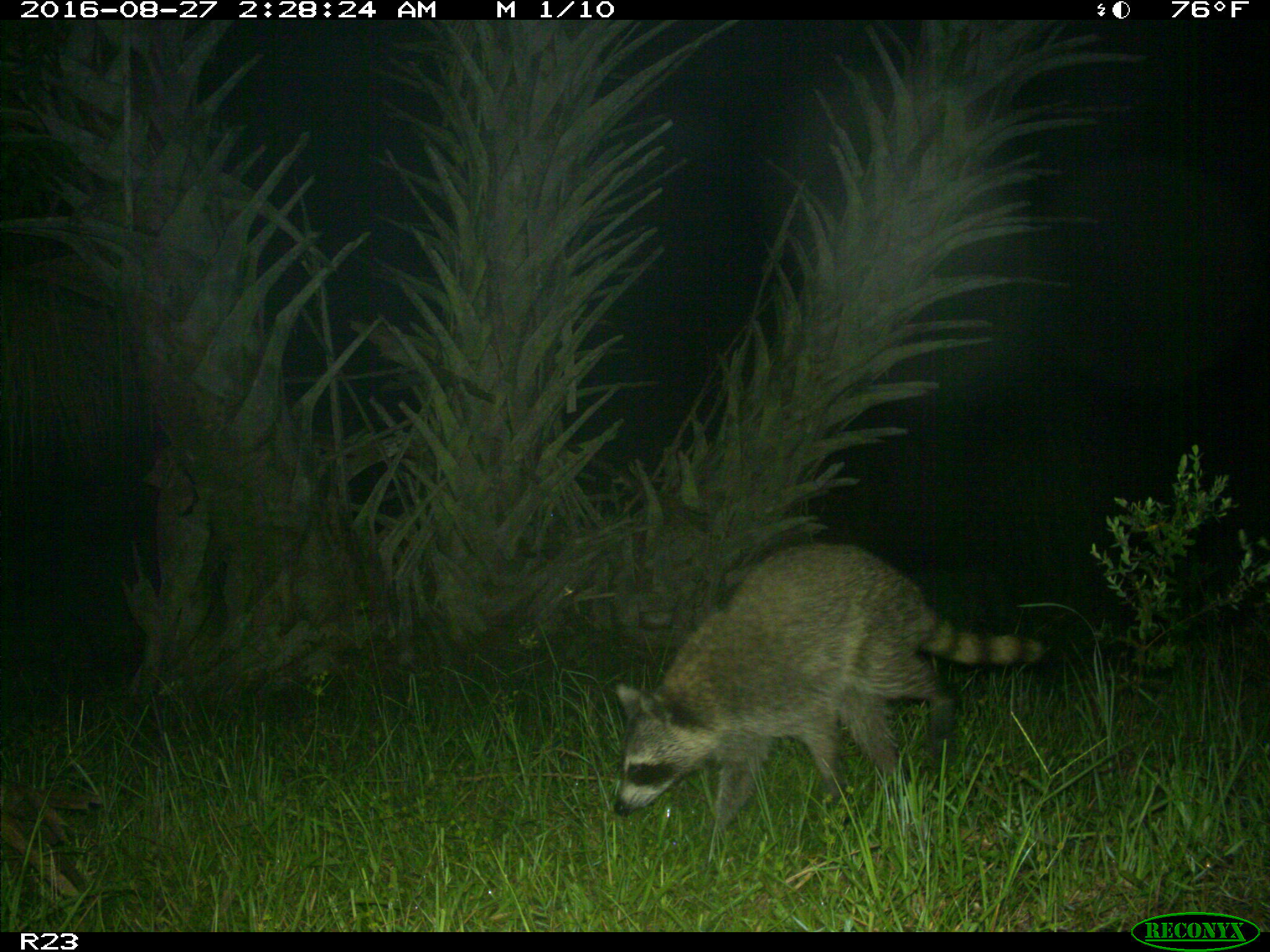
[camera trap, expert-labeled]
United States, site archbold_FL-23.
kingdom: Animalia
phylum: Chordata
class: Mammalia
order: Carnivora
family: Procyonidae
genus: Procyon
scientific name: Procyon lotor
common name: common raccoon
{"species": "Procyon lotor (common raccoon)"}